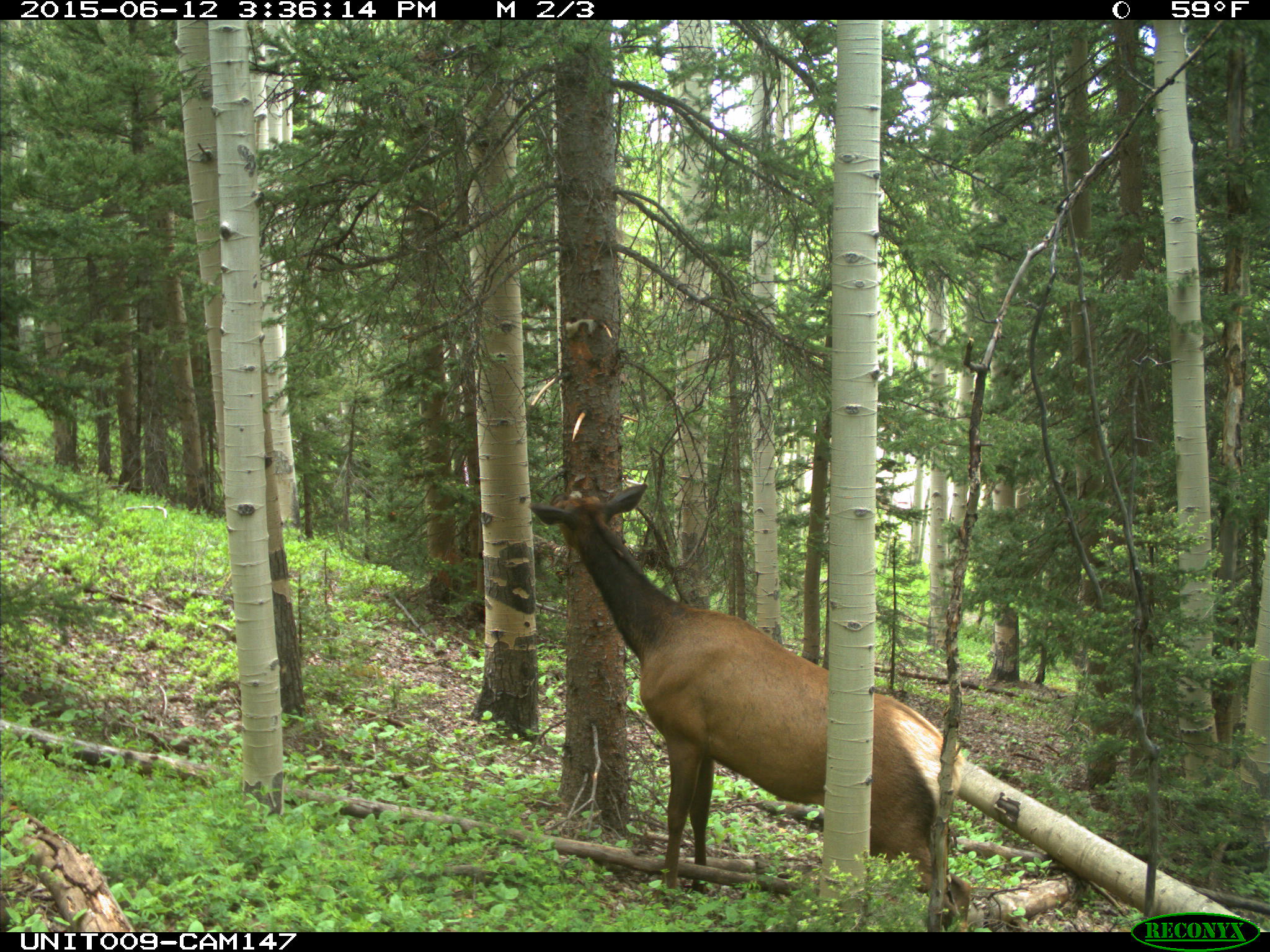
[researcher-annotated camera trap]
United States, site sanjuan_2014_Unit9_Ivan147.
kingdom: Animalia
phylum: Chordata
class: Mammalia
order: Artiodactyla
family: Cervidae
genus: Cervus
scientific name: Cervus elaphus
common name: red deer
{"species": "Cervus elaphus (red deer)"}